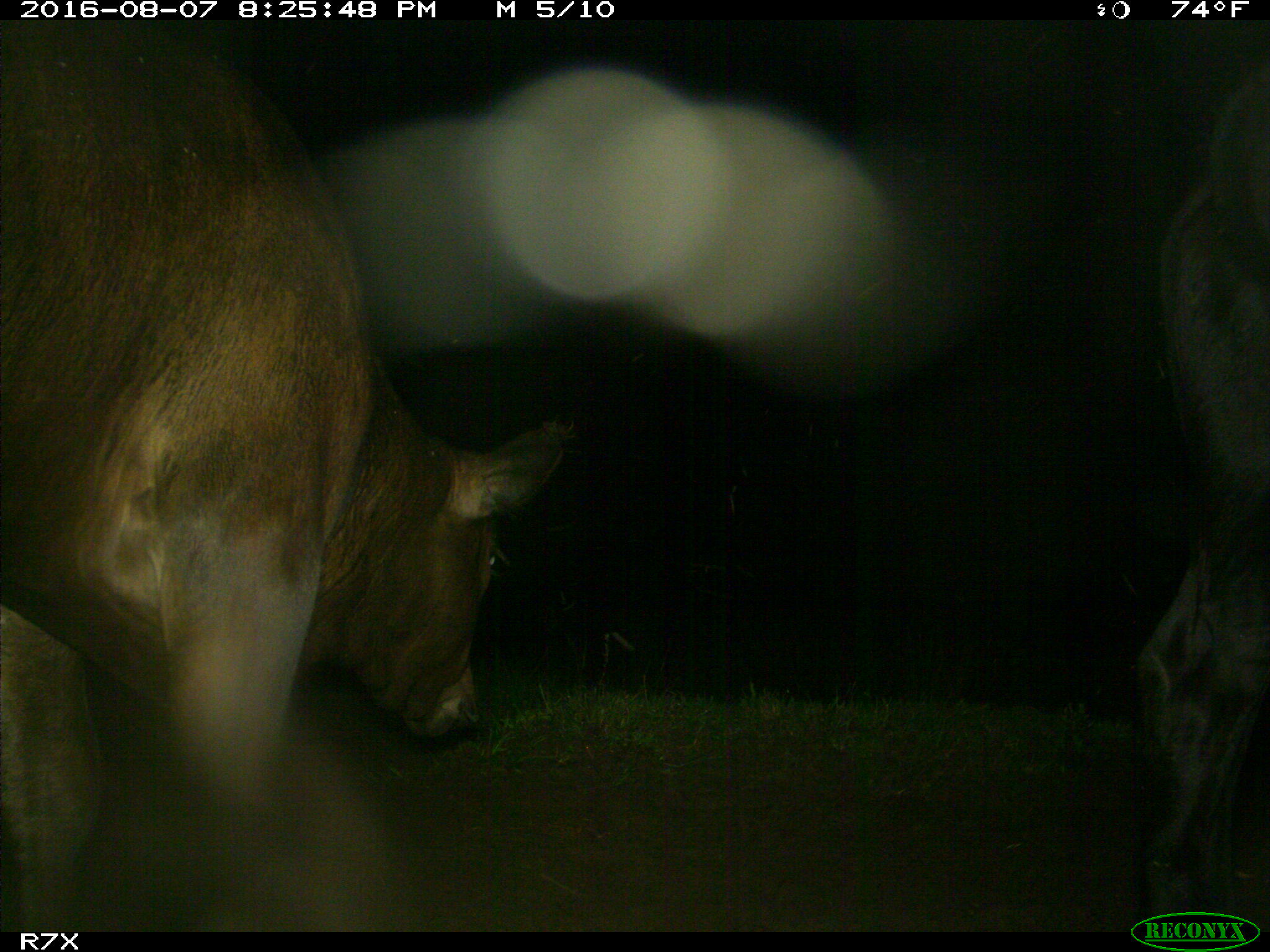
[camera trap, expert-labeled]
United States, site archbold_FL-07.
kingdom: Animalia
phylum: Chordata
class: Mammalia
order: Artiodactyla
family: Bovidae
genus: Bos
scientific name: Bos taurus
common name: domestic cow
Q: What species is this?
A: Bos taurus (domestic cow).